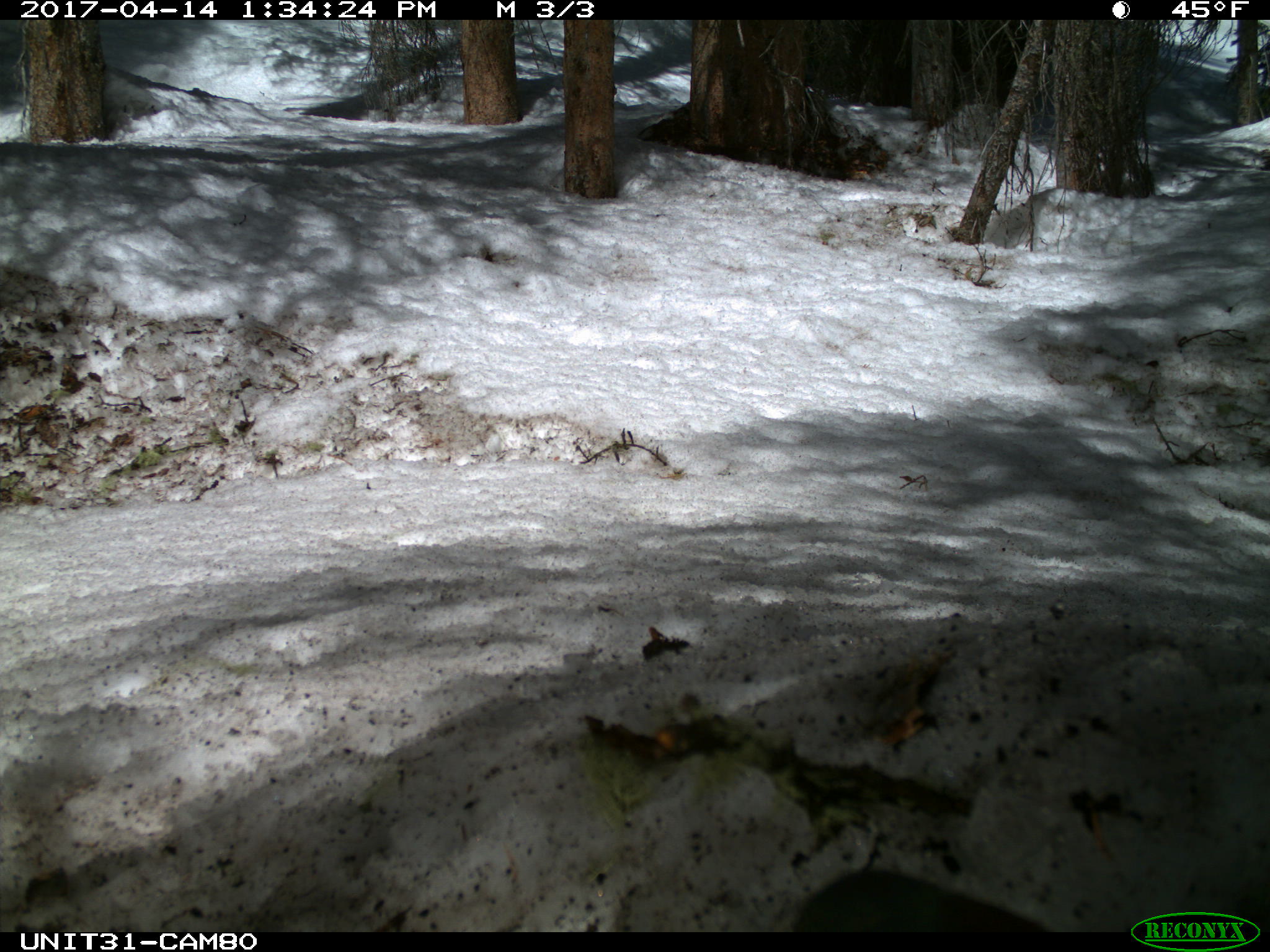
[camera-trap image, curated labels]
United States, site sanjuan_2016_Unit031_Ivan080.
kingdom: Animalia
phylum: Chordata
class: Aves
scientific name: Aves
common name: birds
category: unidentified bird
Unidentified bird (birds) (Aves).